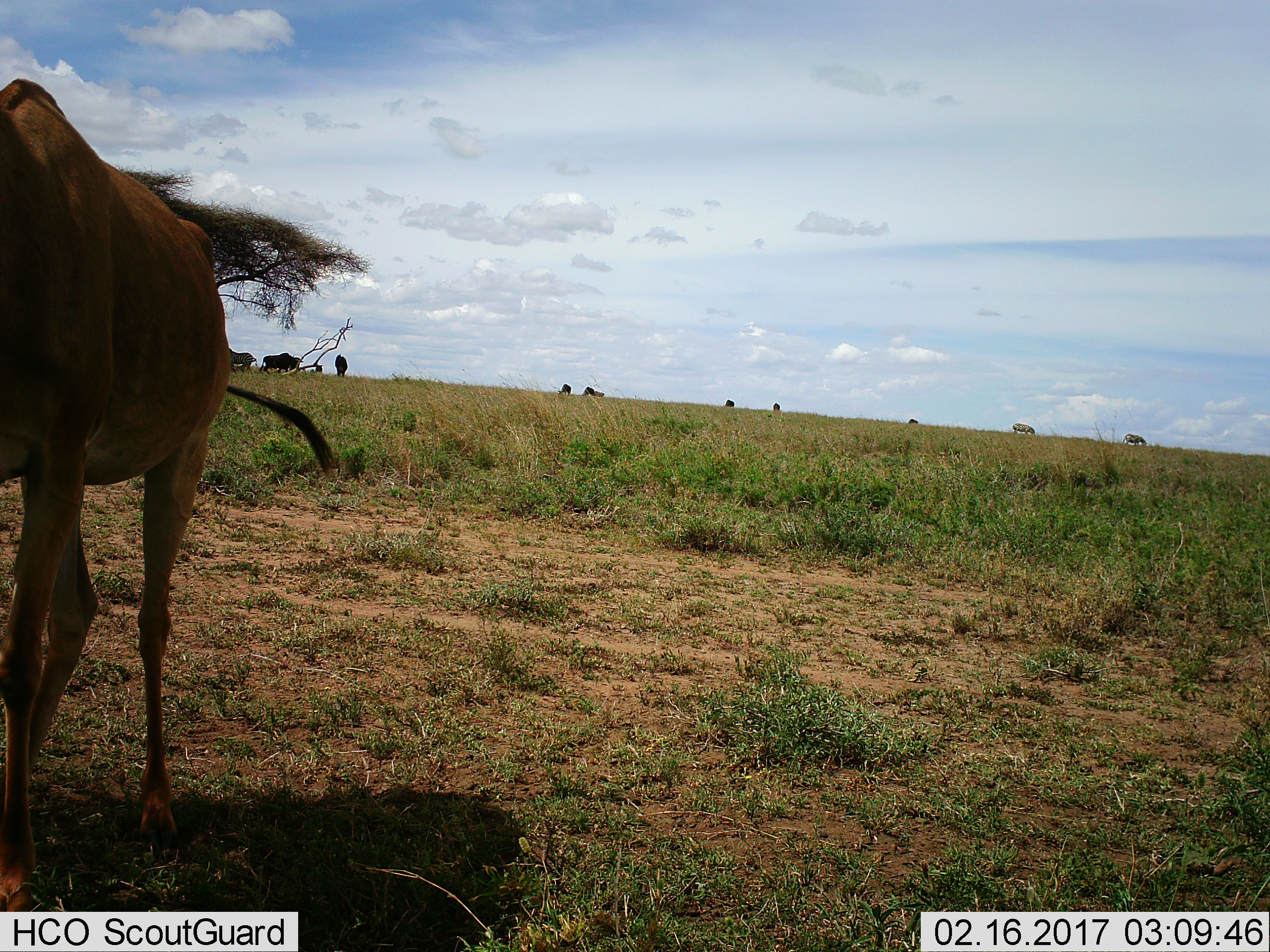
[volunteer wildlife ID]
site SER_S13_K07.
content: unidentified animal